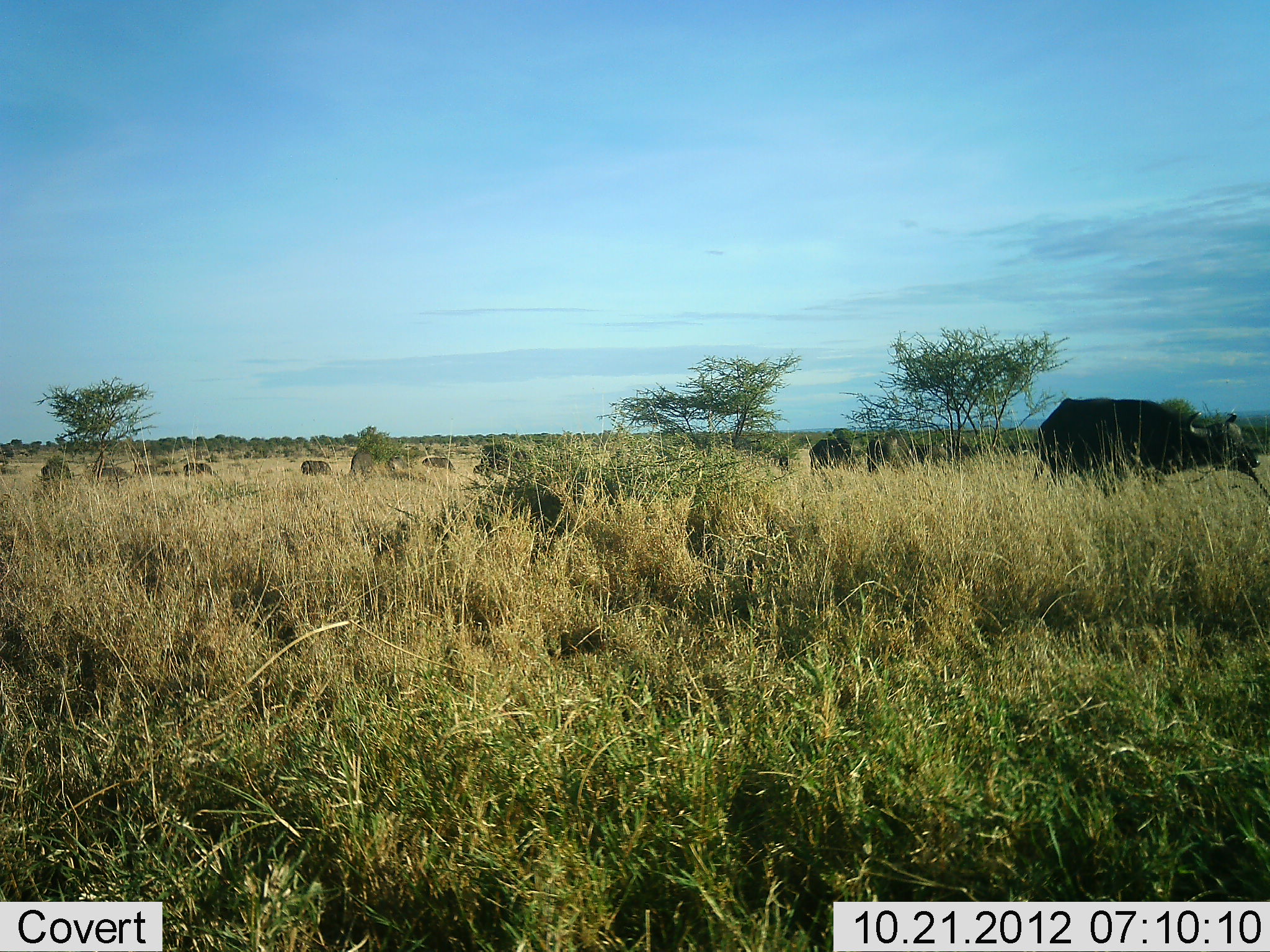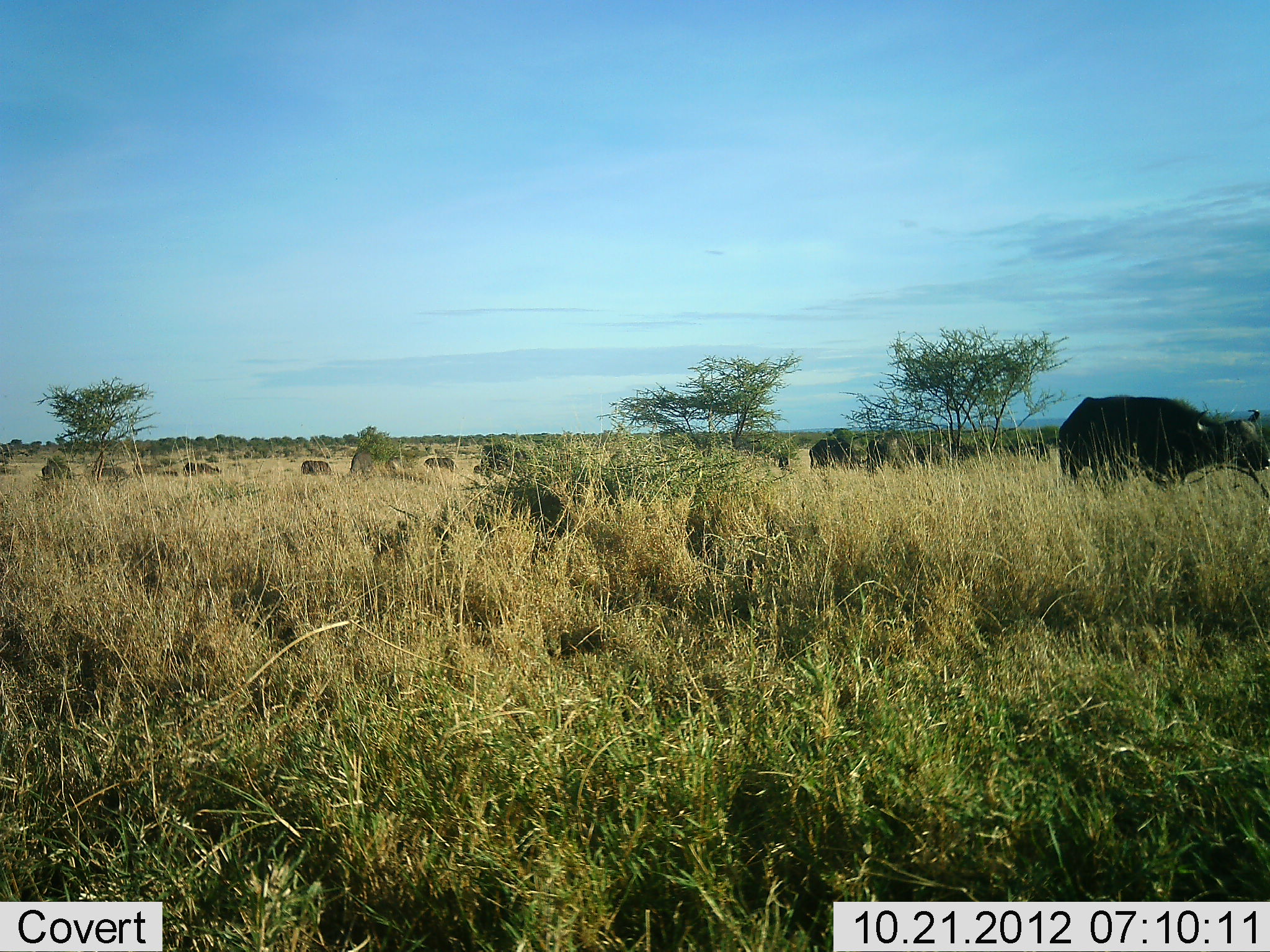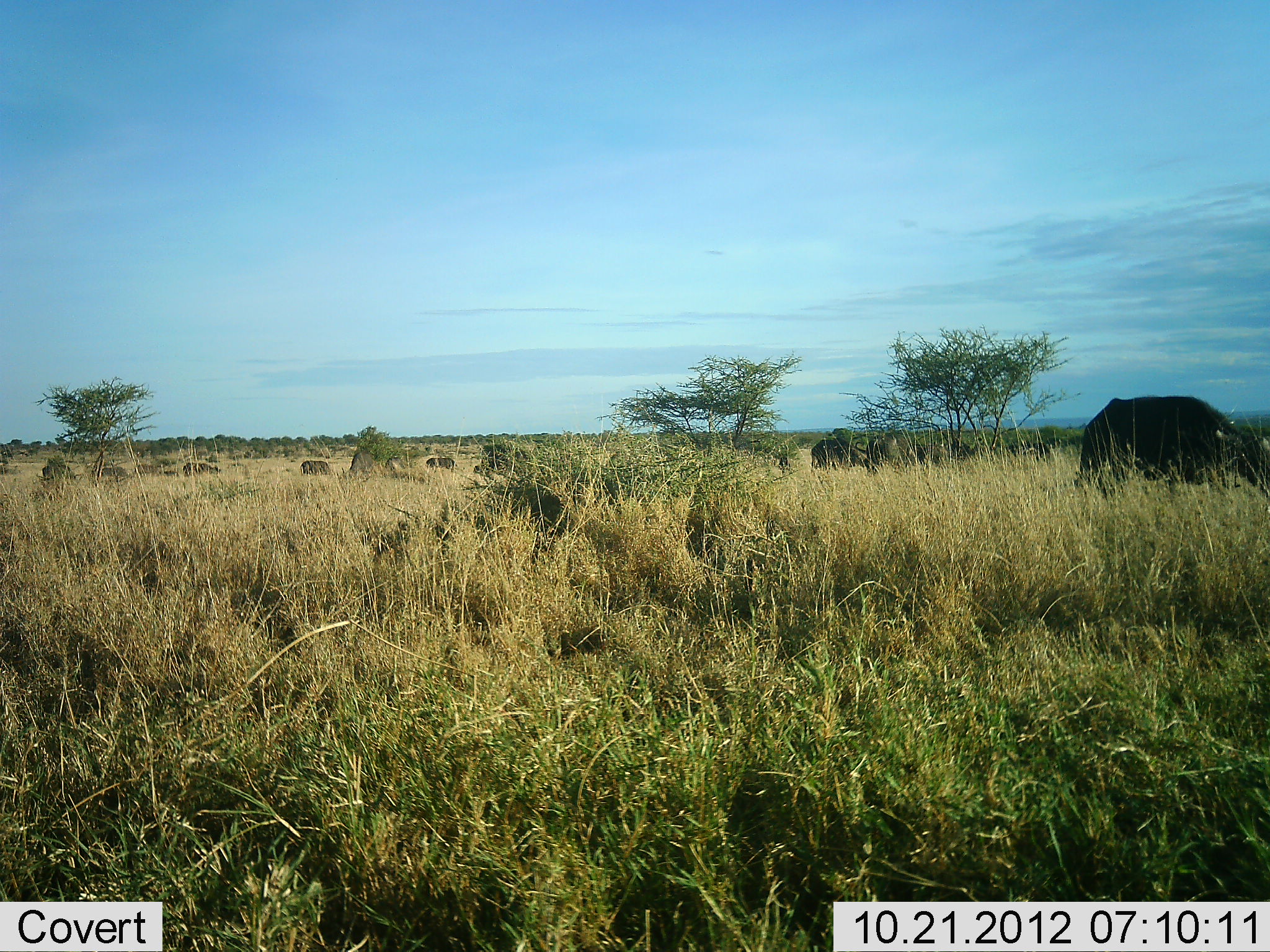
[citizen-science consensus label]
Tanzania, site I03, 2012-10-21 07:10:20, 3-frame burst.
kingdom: Animalia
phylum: Chordata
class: Mammalia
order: Artiodactyla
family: Bovidae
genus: Syncerus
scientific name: Syncerus caffer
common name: cape buffalo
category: buffalo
Buffalo (cape buffalo) (Syncerus caffer), count 6. Behavior (volunteer vote fractions): standing 60%, resting 10%, moving 70%, interacting 0%. Young present (vote fraction): 0%. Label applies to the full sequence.